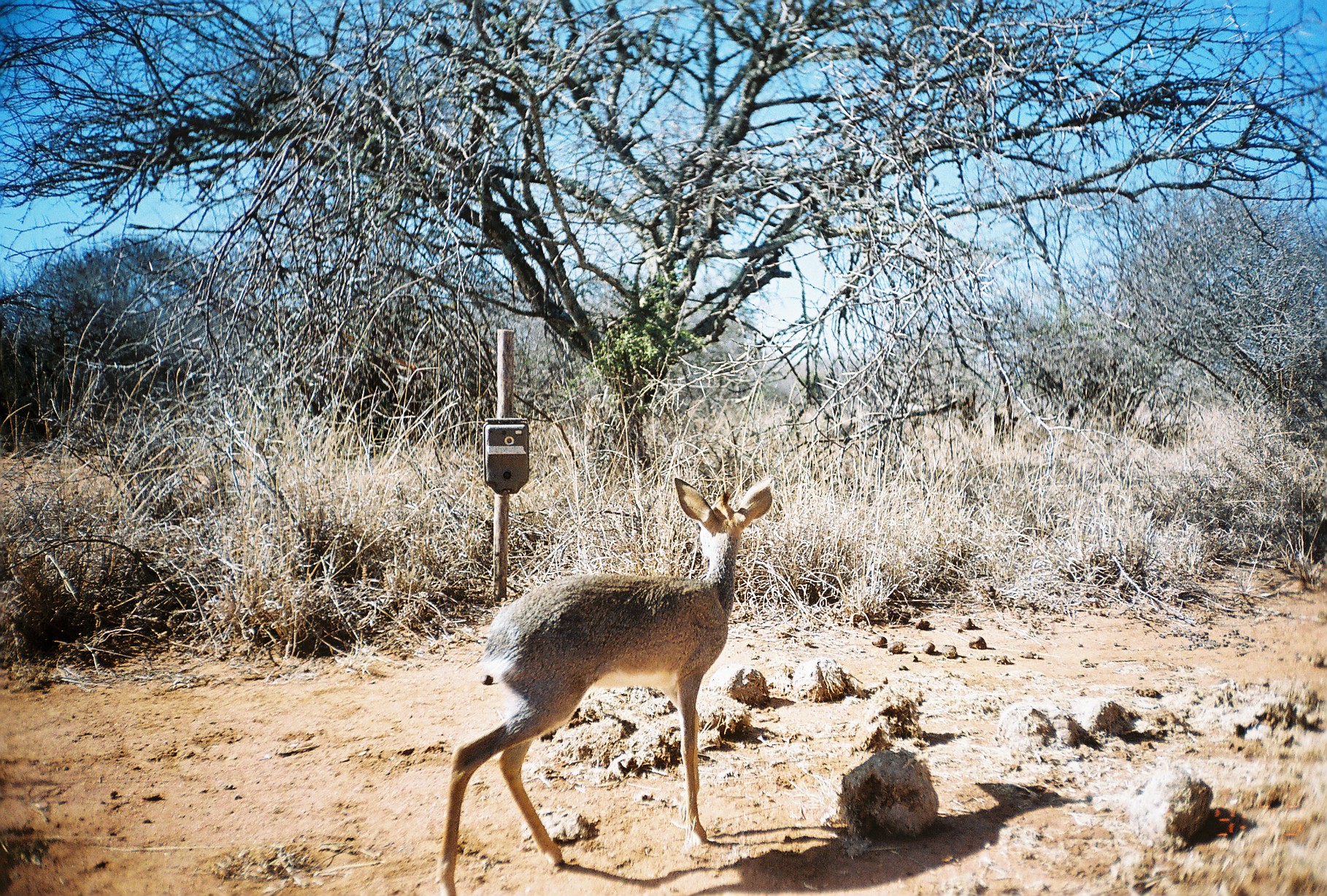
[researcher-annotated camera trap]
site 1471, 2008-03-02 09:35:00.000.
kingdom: Animalia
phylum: Chordata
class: Mammalia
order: Artiodactyla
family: Bovidae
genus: Madoqua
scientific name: Madoqua guentheri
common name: günther's dik-dik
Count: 1.